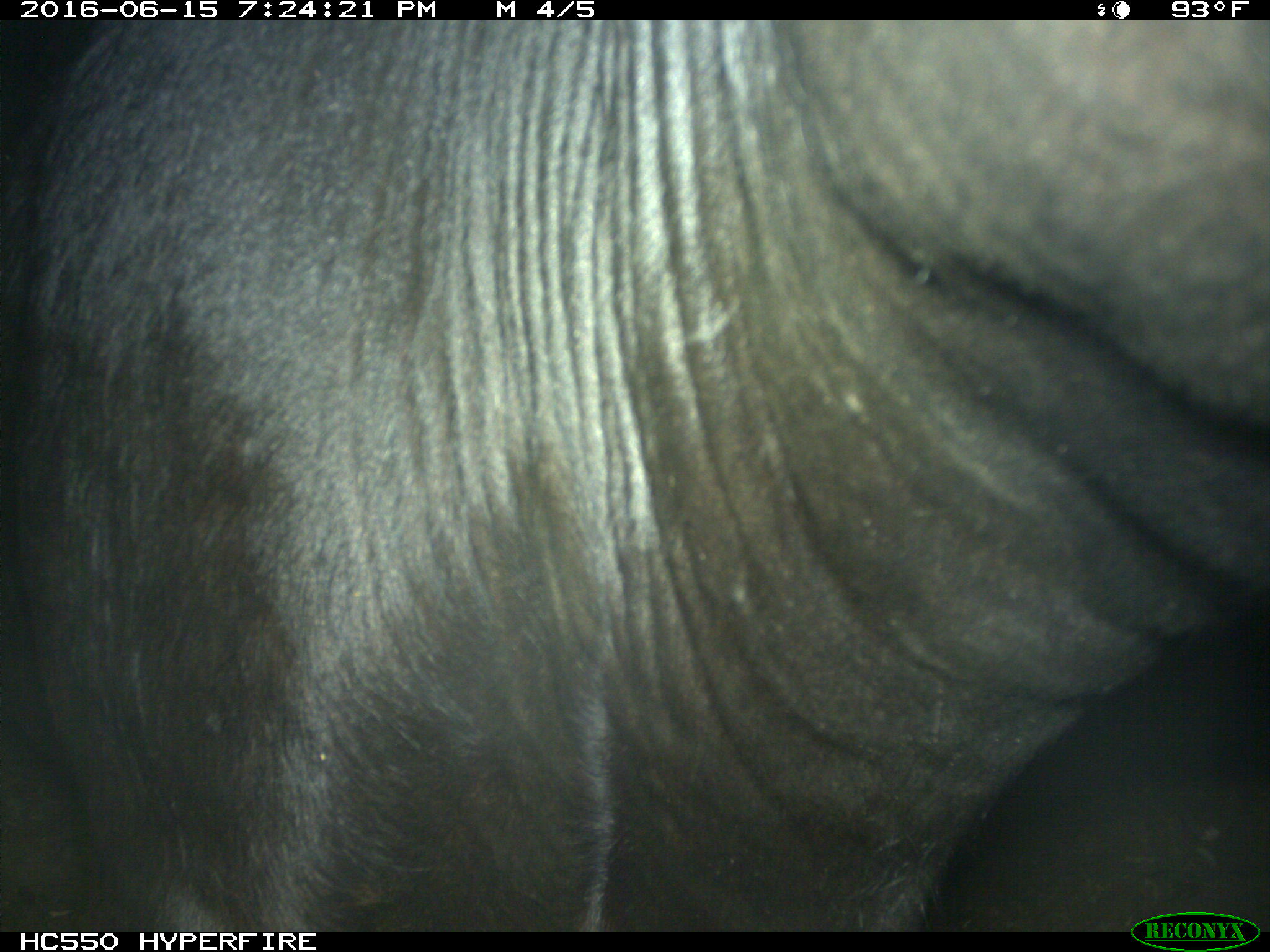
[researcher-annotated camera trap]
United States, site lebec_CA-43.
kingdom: Animalia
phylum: Chordata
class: Mammalia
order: Artiodactyla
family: Bovidae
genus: Bos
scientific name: Bos taurus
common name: domestic cow